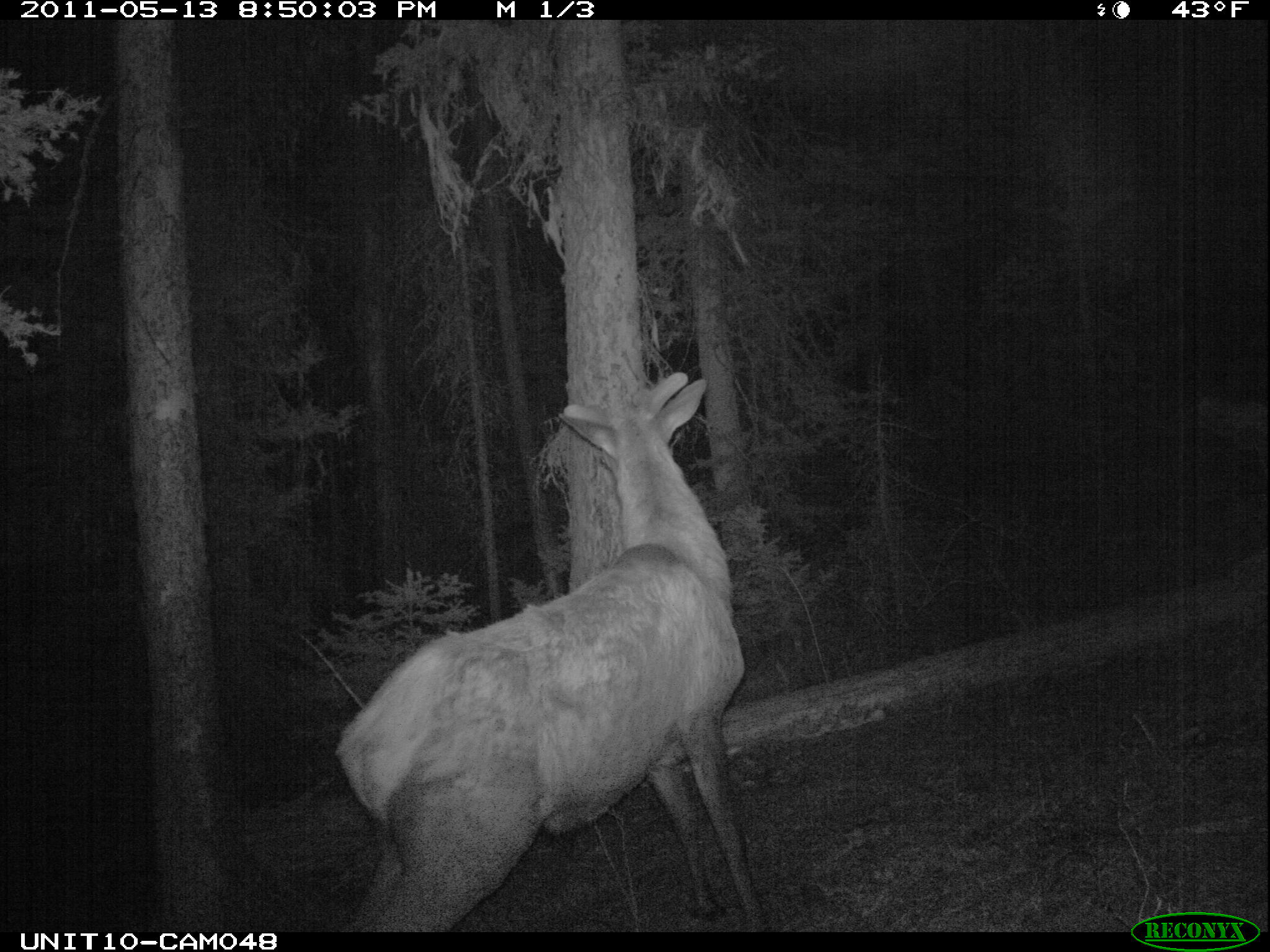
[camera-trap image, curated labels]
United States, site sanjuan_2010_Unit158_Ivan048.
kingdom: Animalia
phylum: Chordata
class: Mammalia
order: Artiodactyla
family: Cervidae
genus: Cervus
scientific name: Cervus elaphus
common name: red deer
Cervus elaphus (red deer).